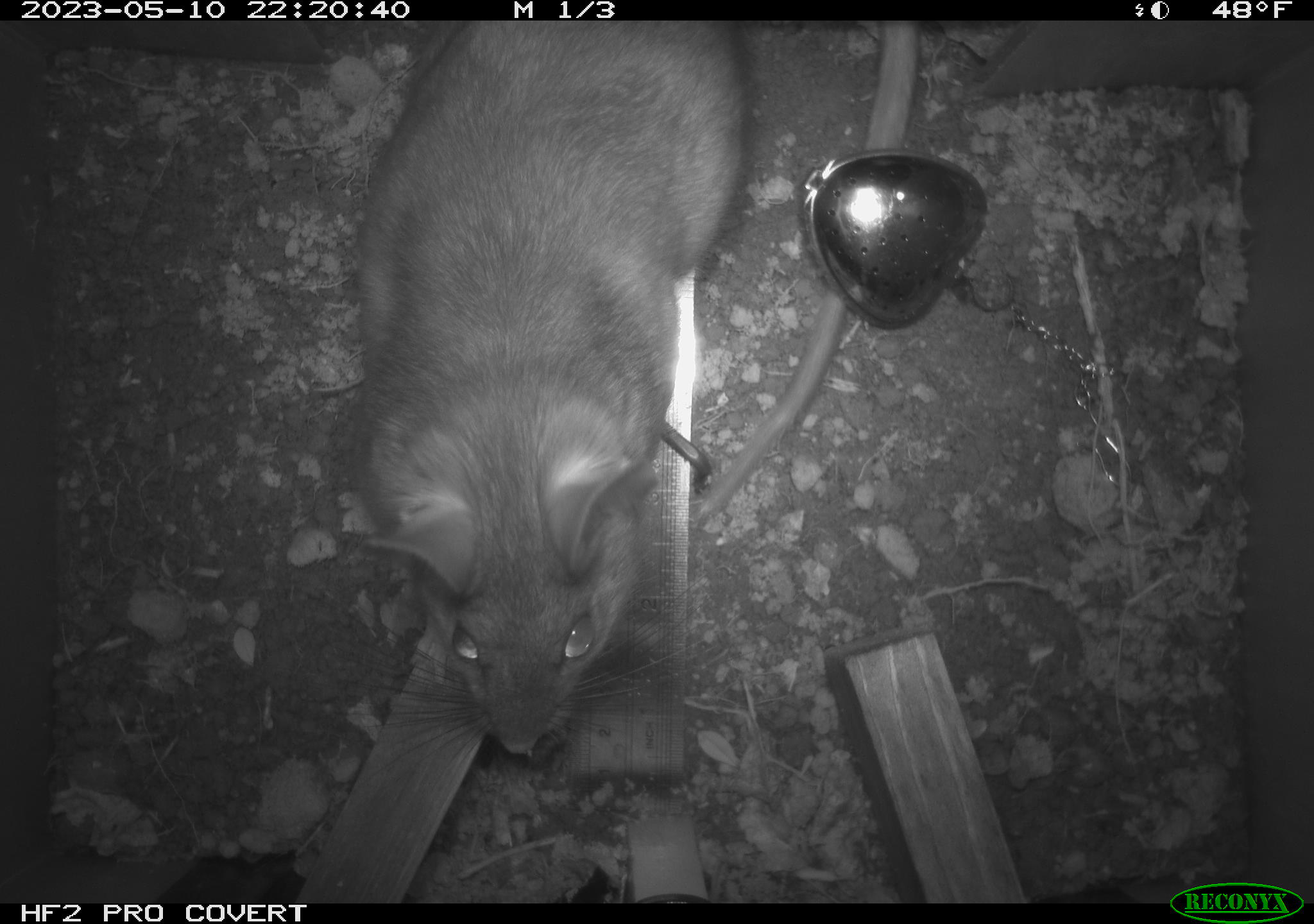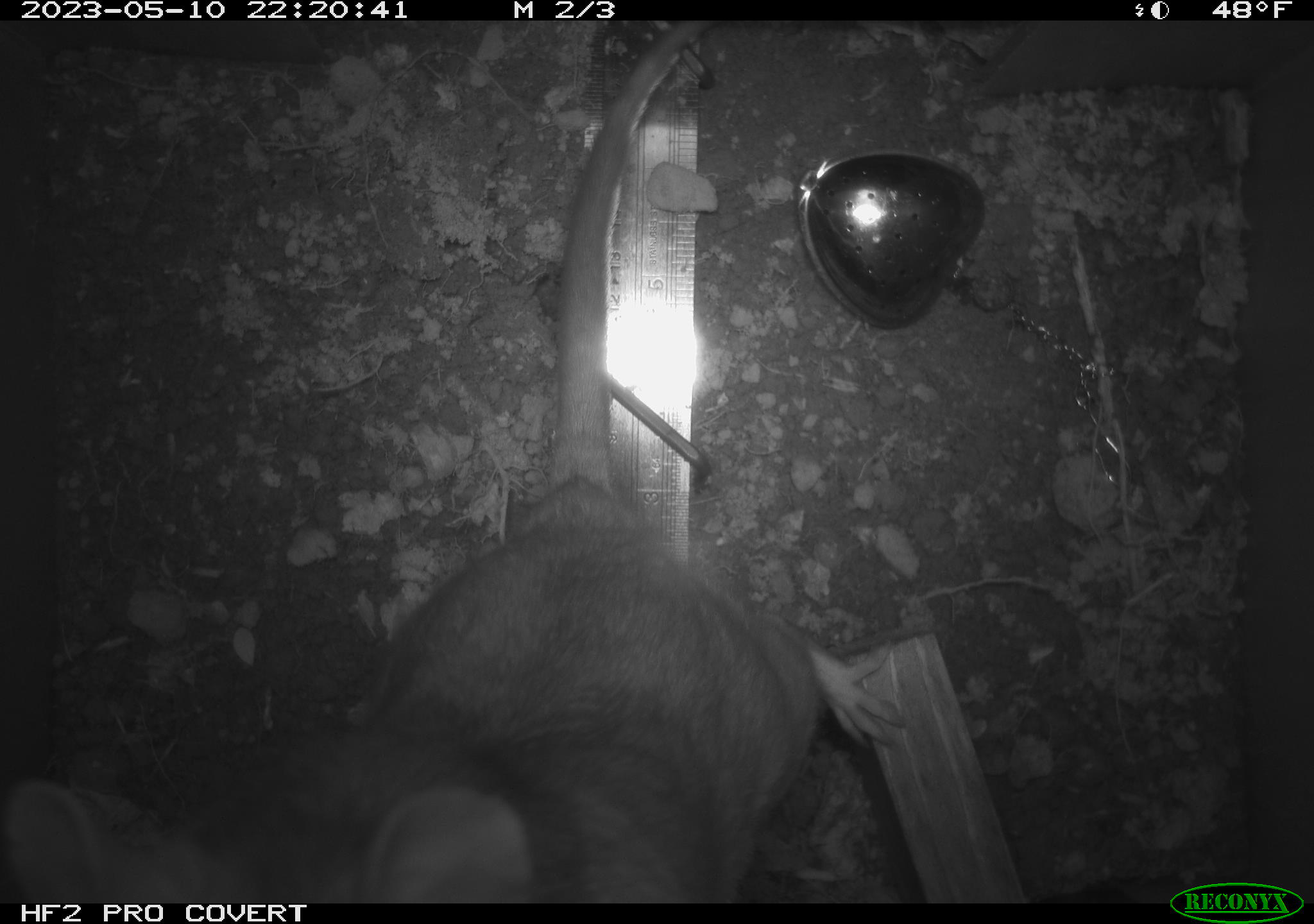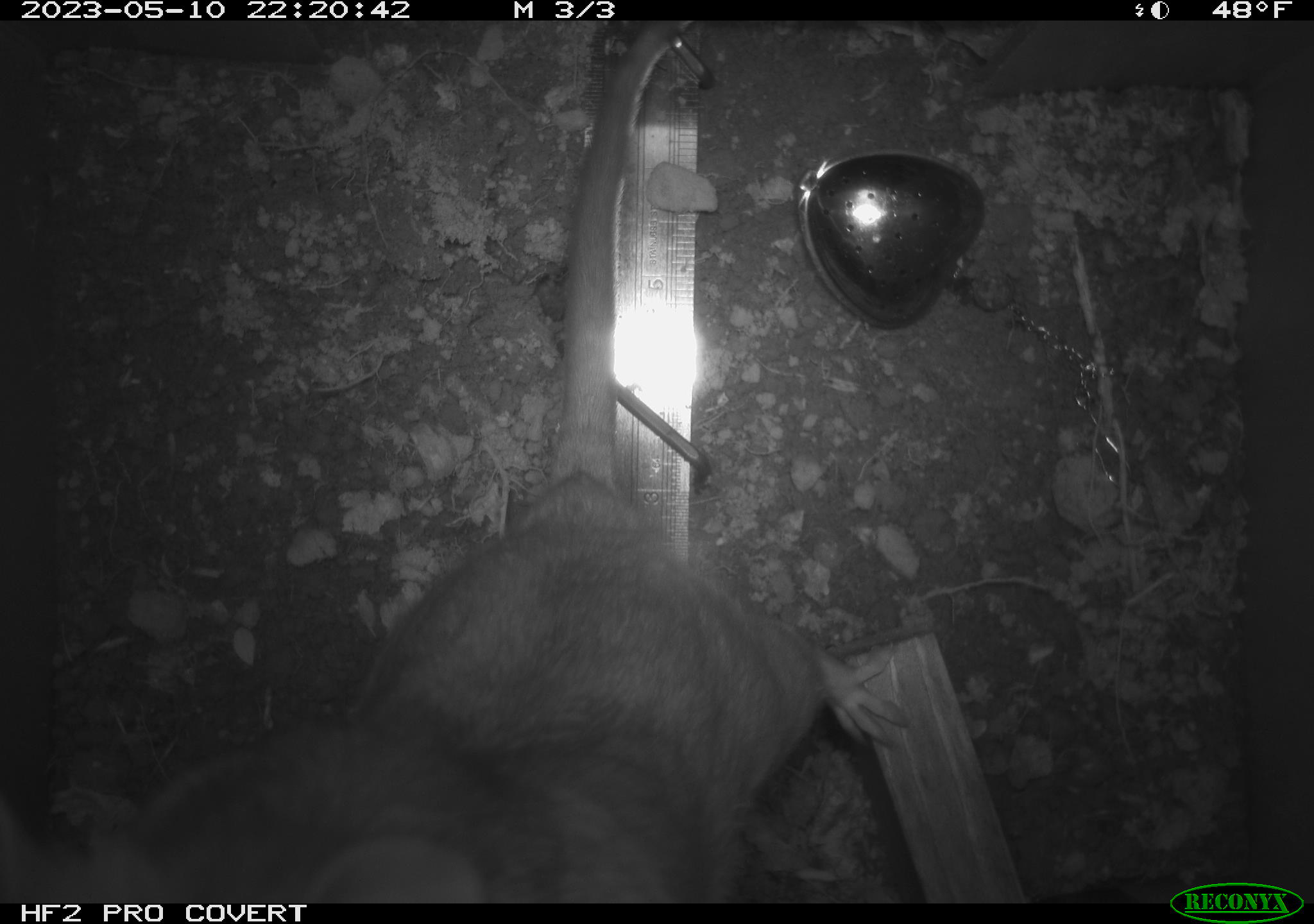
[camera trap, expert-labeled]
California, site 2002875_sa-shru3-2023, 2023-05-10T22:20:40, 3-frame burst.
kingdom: Animalia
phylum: Chordata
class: Mammalia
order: Rodentia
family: Cricetidae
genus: Neotoma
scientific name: Neotoma fuscipes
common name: dusky-footed woodrat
Dusky-footed woodrat (Neotoma fuscipes).